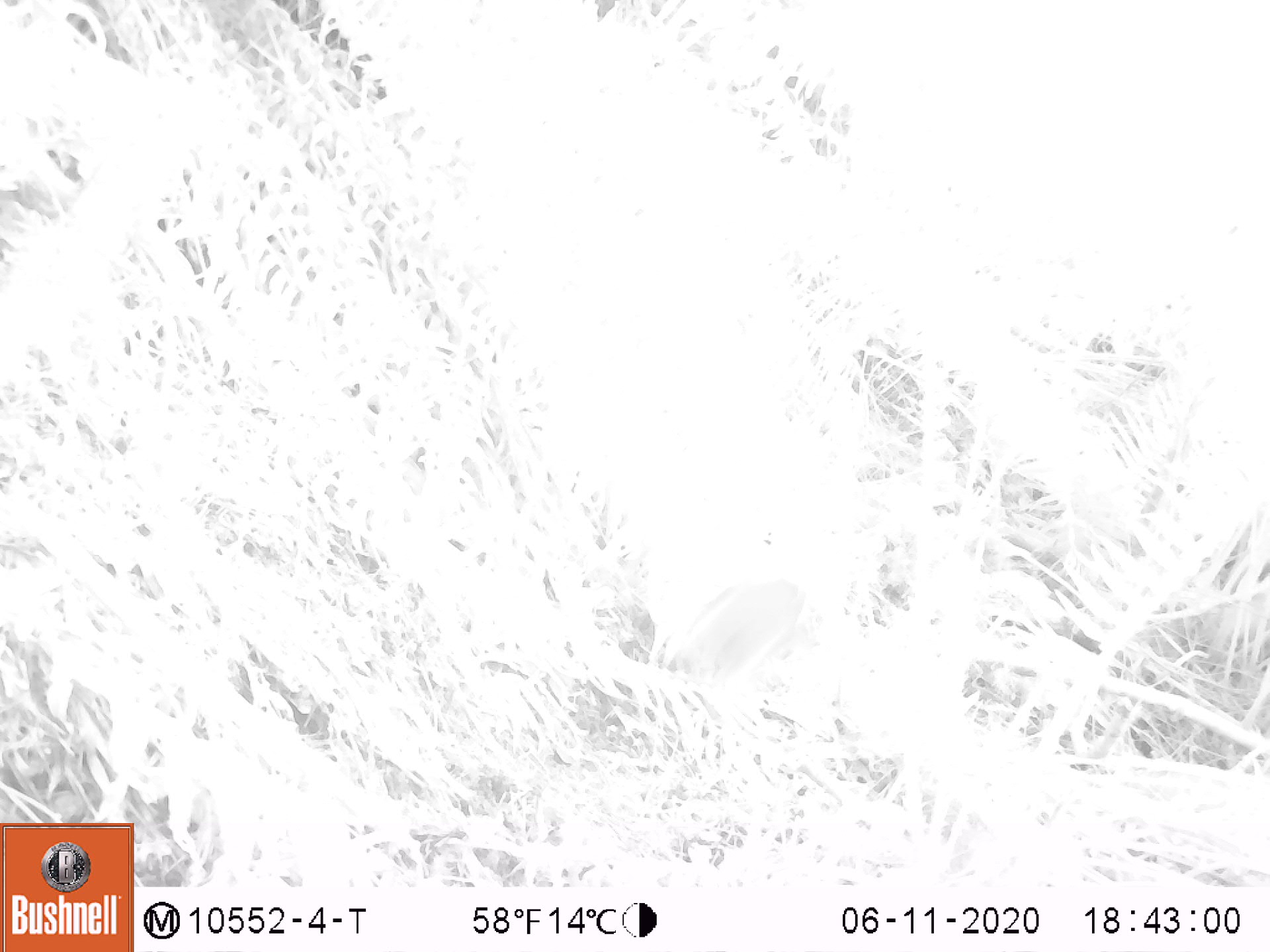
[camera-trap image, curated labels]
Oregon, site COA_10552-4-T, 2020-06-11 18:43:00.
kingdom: Animalia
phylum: Chordata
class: Mammalia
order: Rodentia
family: Sciuridae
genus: Tamiasciurus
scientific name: Tamiasciurus douglasii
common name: douglas squirrel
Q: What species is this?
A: Douglas squirrel (Tamiasciurus douglasii).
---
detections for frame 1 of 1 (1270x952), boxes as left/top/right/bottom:
douglas squirrel: 664/491/912/683